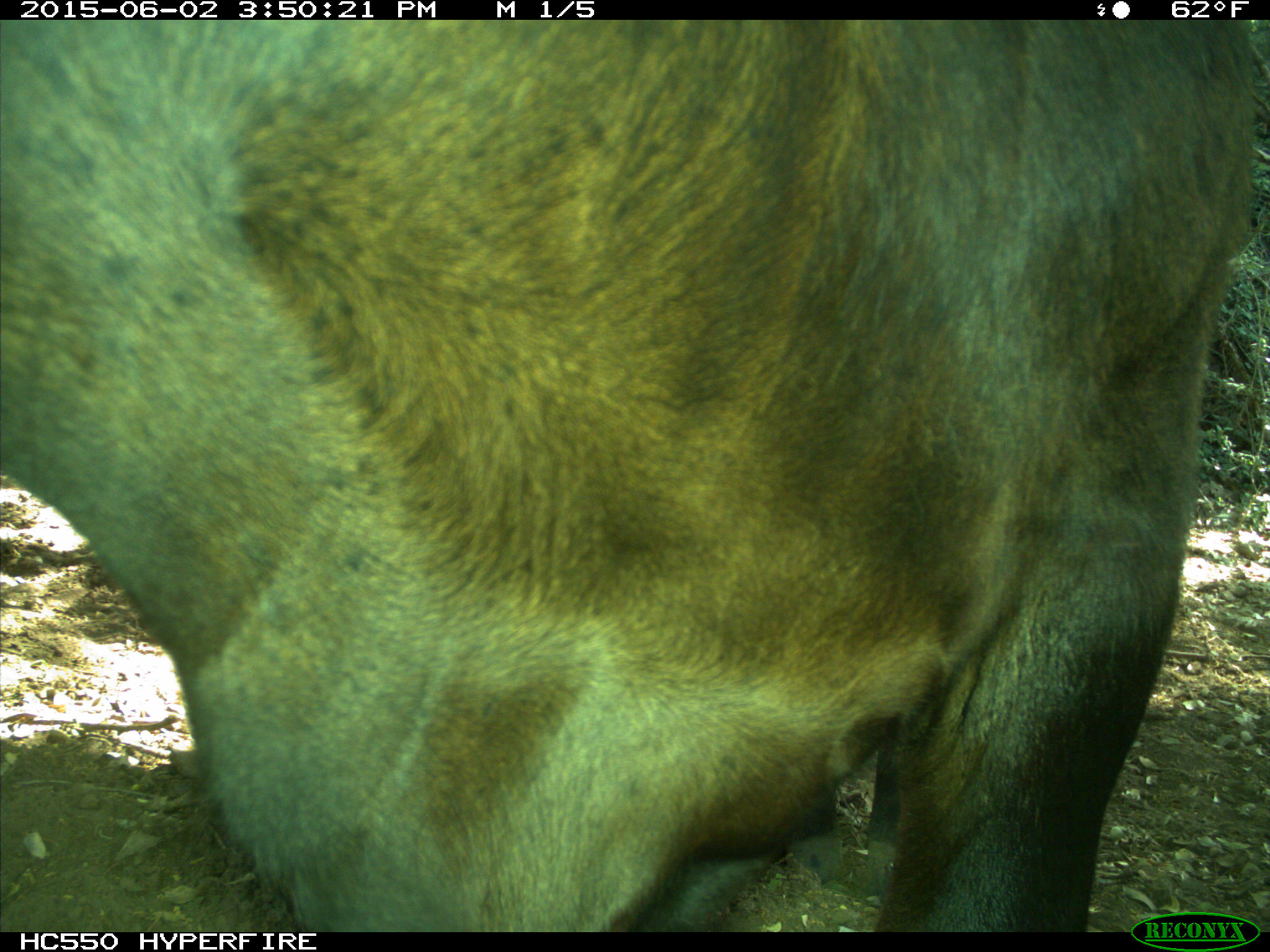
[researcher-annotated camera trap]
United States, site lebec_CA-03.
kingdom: Animalia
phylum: Chordata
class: Mammalia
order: Artiodactyla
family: Bovidae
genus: Bos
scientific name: Bos taurus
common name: domestic cow